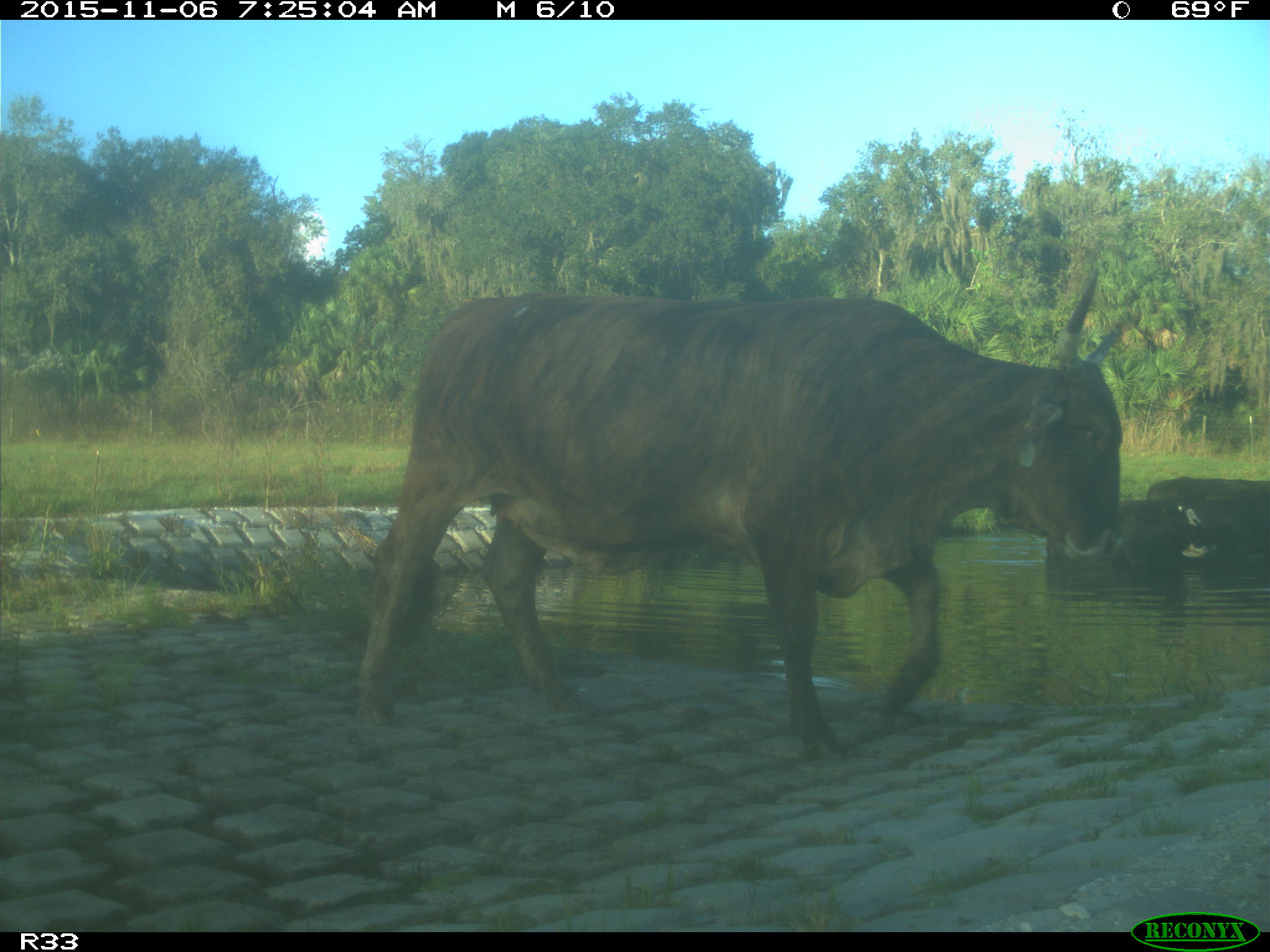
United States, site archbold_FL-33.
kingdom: Animalia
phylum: Chordata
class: Mammalia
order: Artiodactyla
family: Bovidae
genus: Bos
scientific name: Bos taurus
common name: domestic cow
Bos taurus (domestic cow).